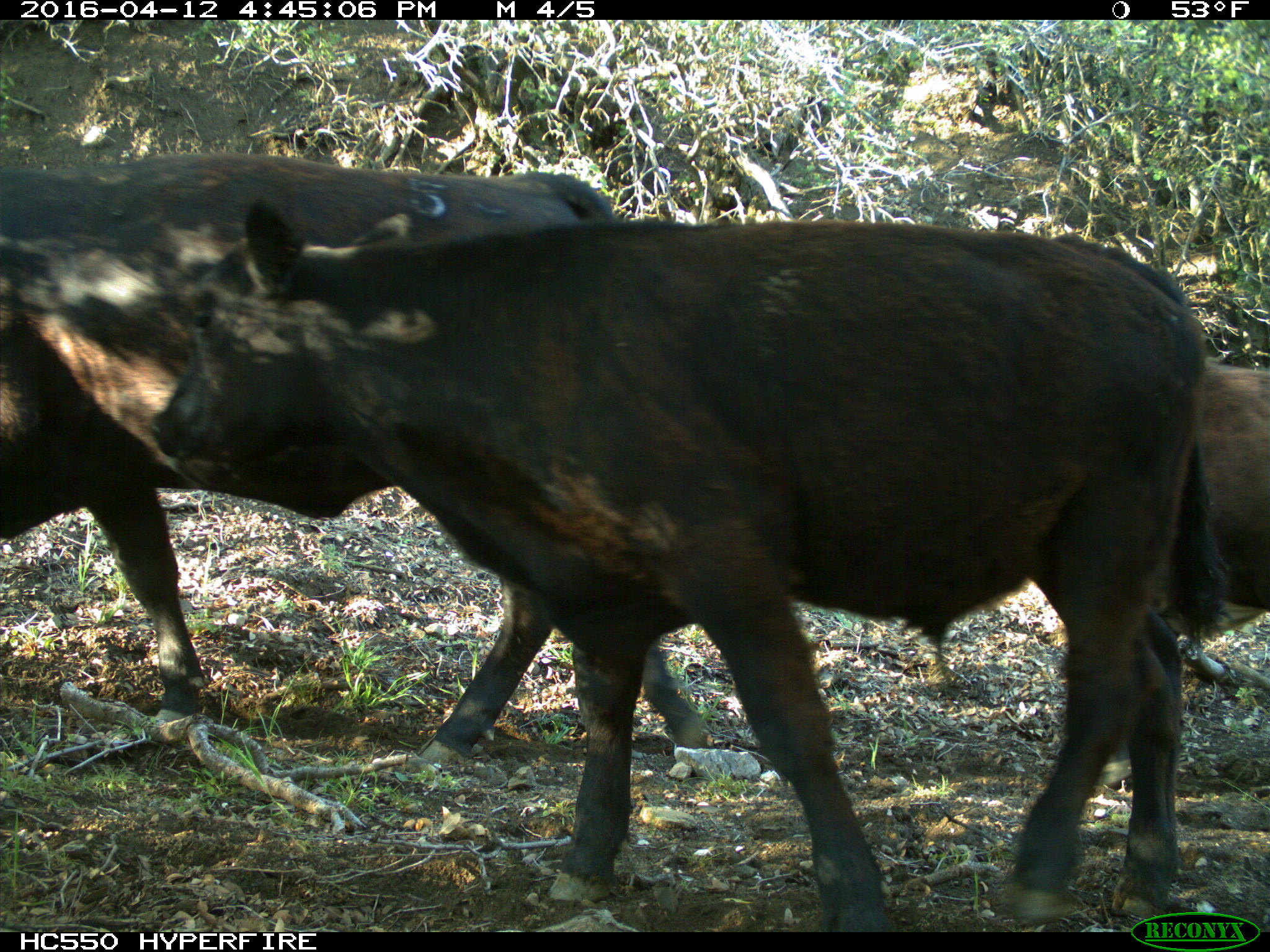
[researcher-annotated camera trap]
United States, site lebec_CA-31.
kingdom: Animalia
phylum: Chordata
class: Mammalia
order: Artiodactyla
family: Bovidae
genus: Bos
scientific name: Bos taurus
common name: domestic cow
Bos taurus (domestic cow).